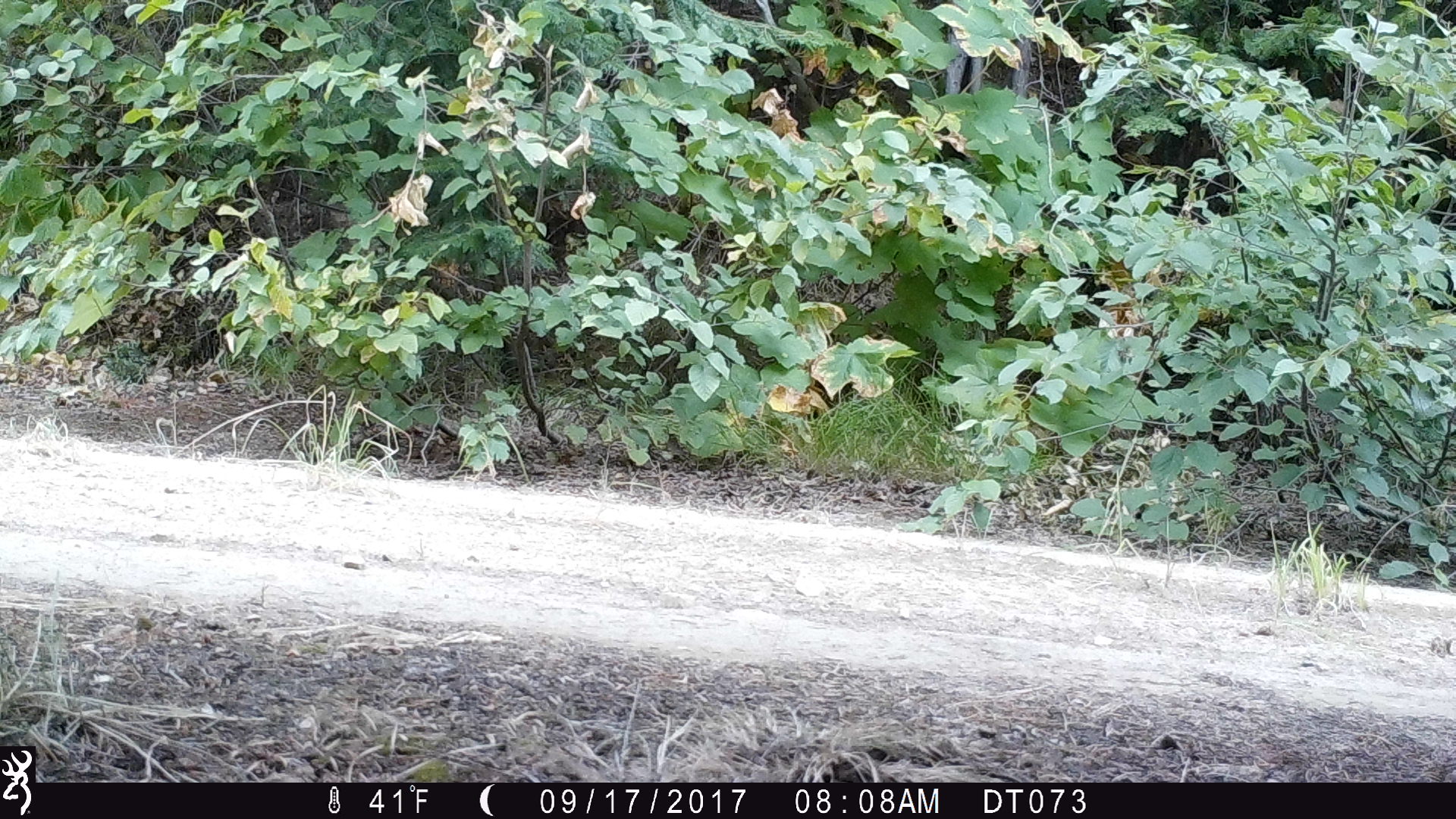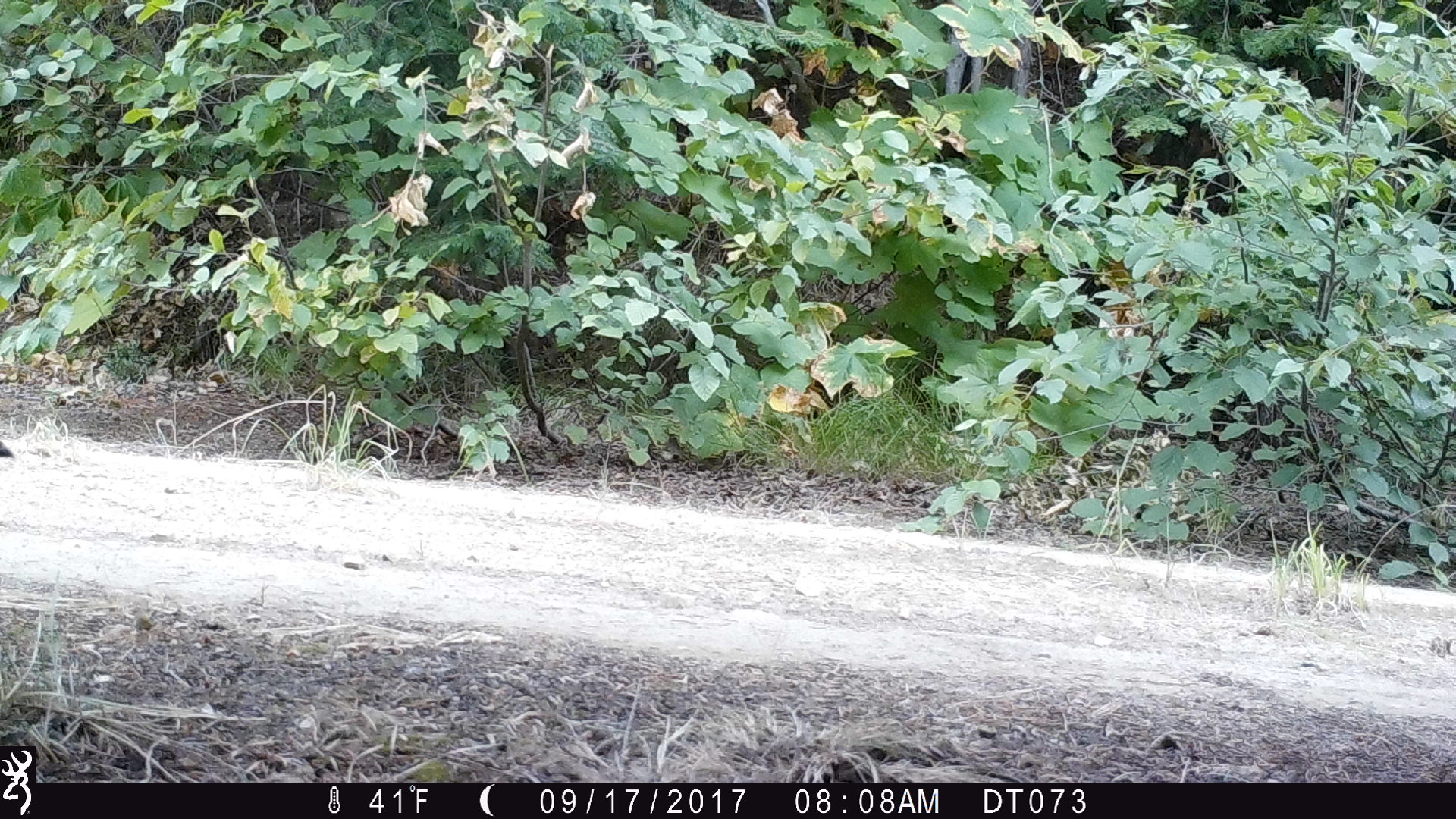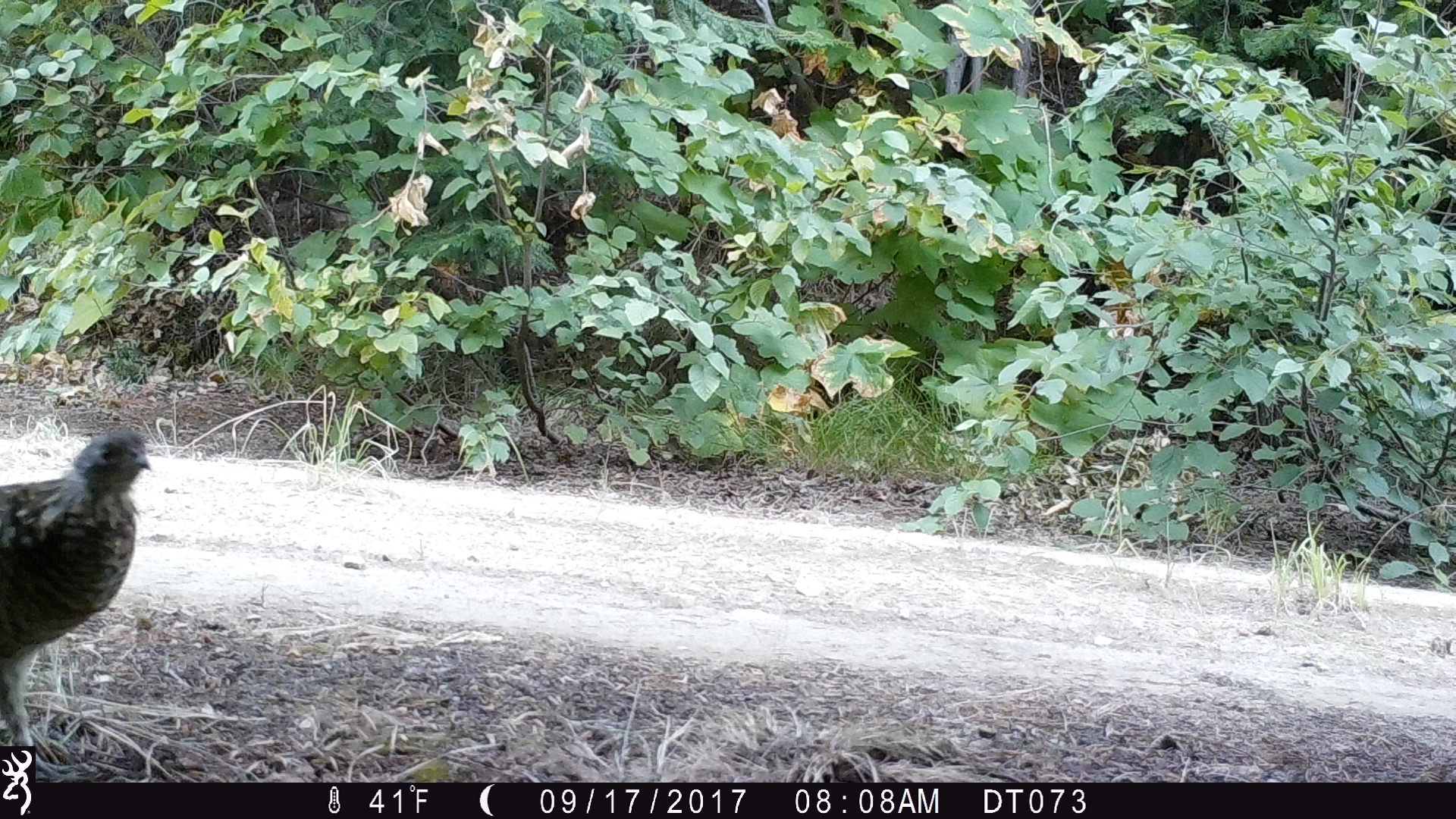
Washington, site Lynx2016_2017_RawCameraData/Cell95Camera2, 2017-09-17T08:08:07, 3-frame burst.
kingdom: Animalia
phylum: Chordata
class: Aves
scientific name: Aves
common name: birds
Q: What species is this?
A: Aves (birds).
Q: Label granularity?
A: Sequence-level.